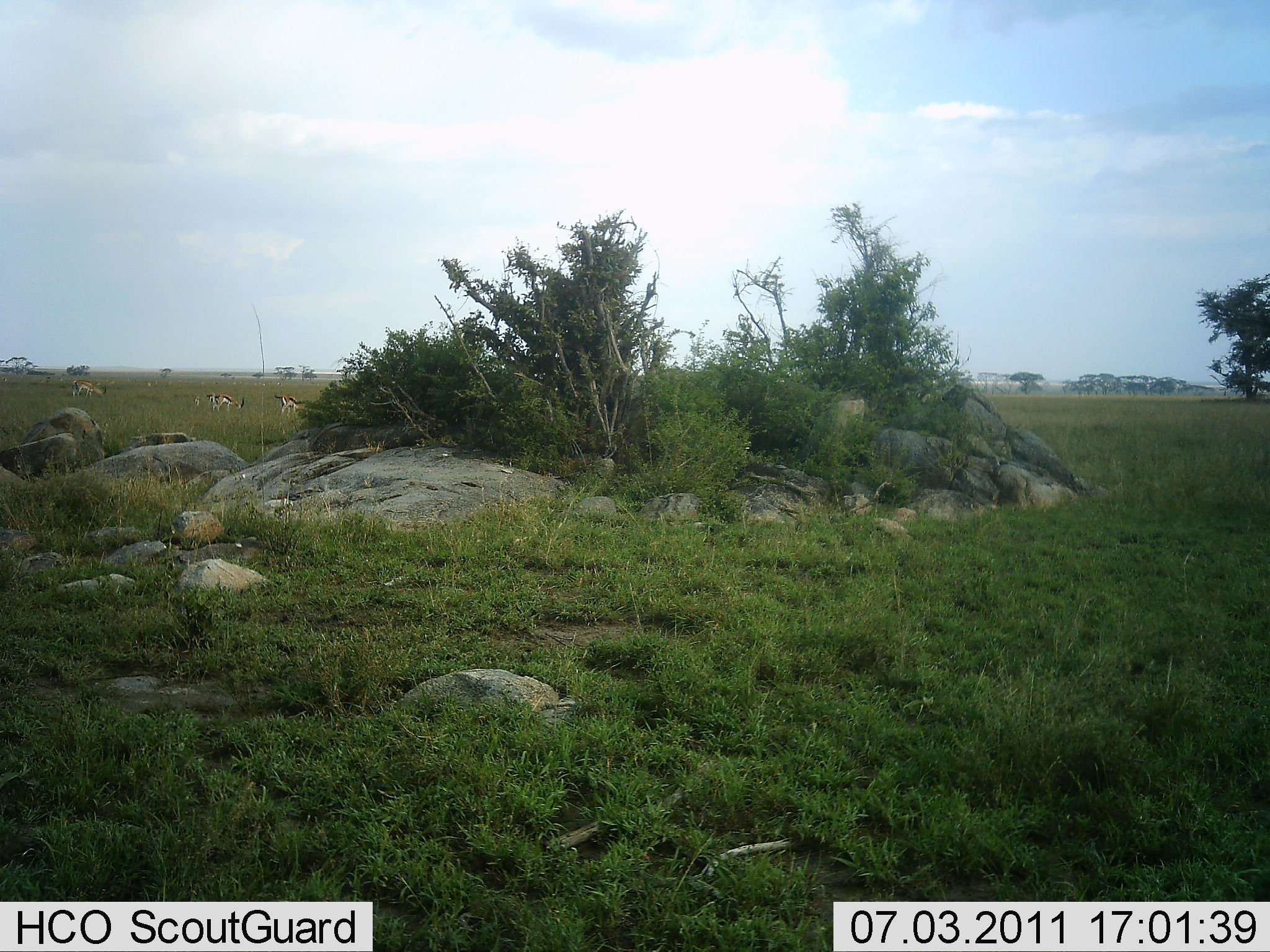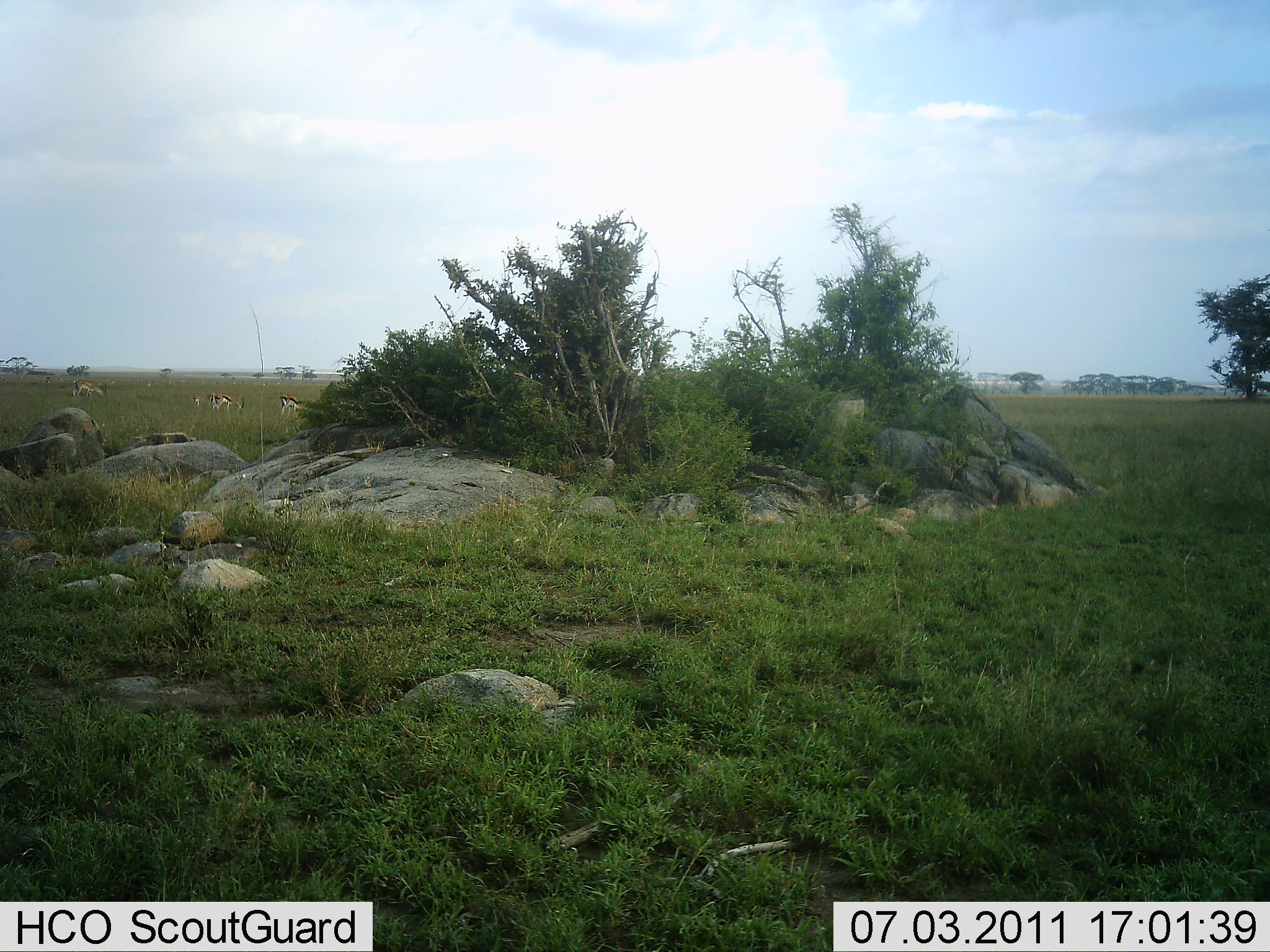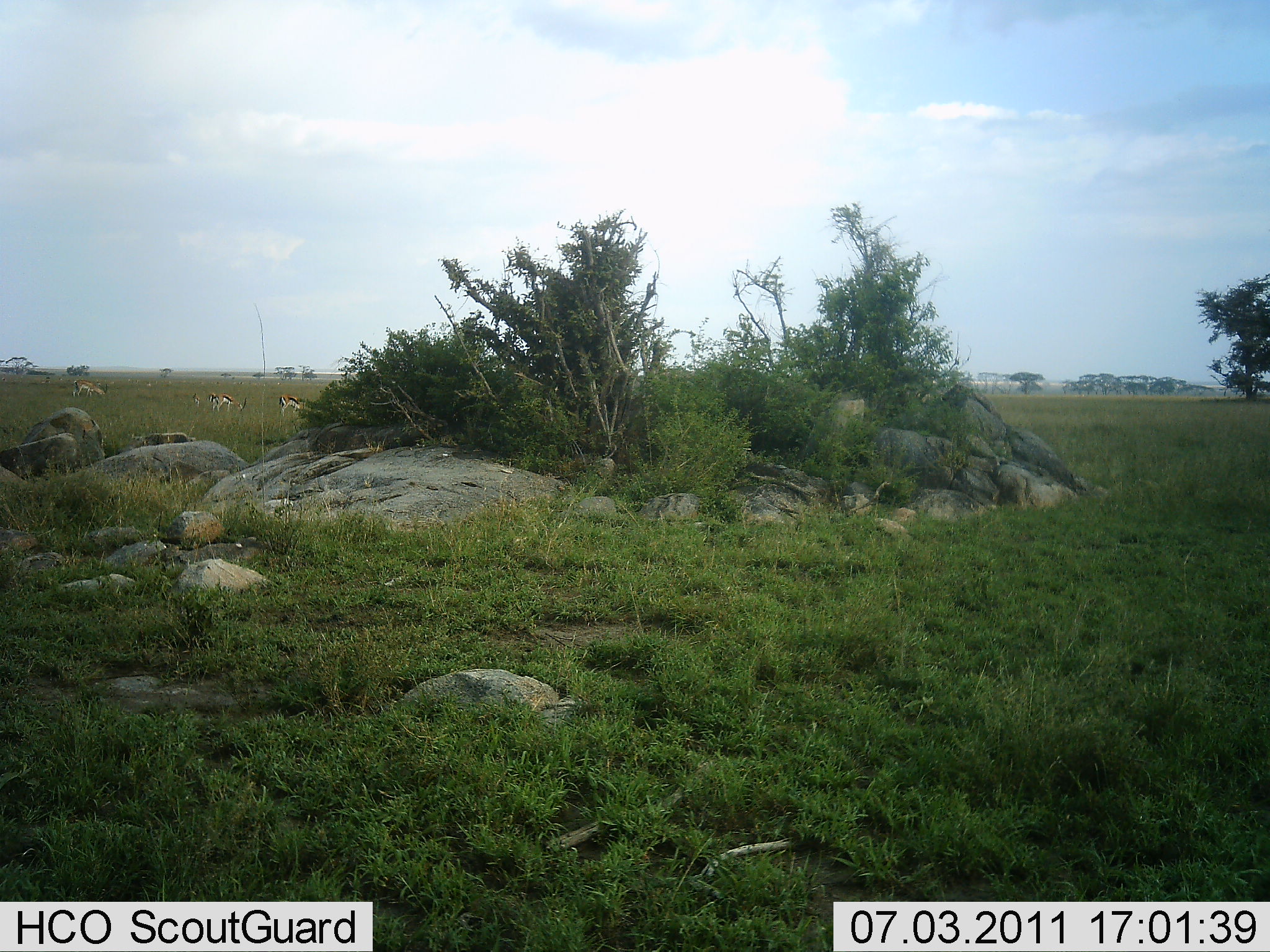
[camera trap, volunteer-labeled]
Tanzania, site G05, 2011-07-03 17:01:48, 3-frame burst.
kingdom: Animalia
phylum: Chordata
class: Mammalia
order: Artiodactyla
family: Bovidae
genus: Eudorcas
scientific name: Eudorcas thomsonii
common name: thomson's gazelle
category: gazellethomsons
Gazellethomsons (thomson's gazelle) (Eudorcas thomsonii), count 3. Behavior (volunteer vote fractions): standing 27%, resting 0%, moving 0%, interacting 0%. Young present (vote fraction): 0%. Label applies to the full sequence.